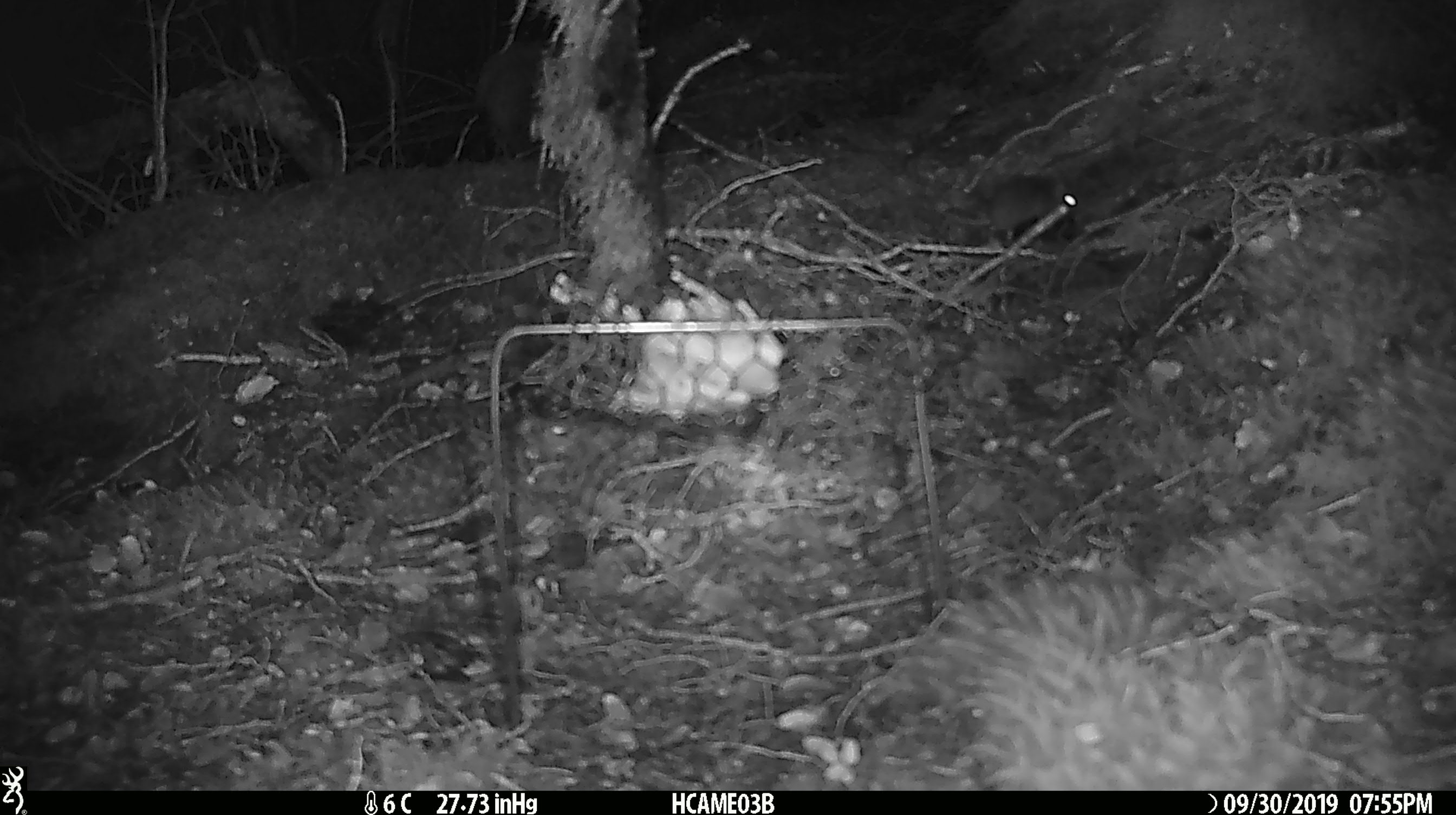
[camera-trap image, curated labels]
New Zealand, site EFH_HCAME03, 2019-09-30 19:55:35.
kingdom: Animalia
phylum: Chordata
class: Mammalia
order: Rodentia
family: Muridae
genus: Mus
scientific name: Mus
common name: mouse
Mouse (Mus).